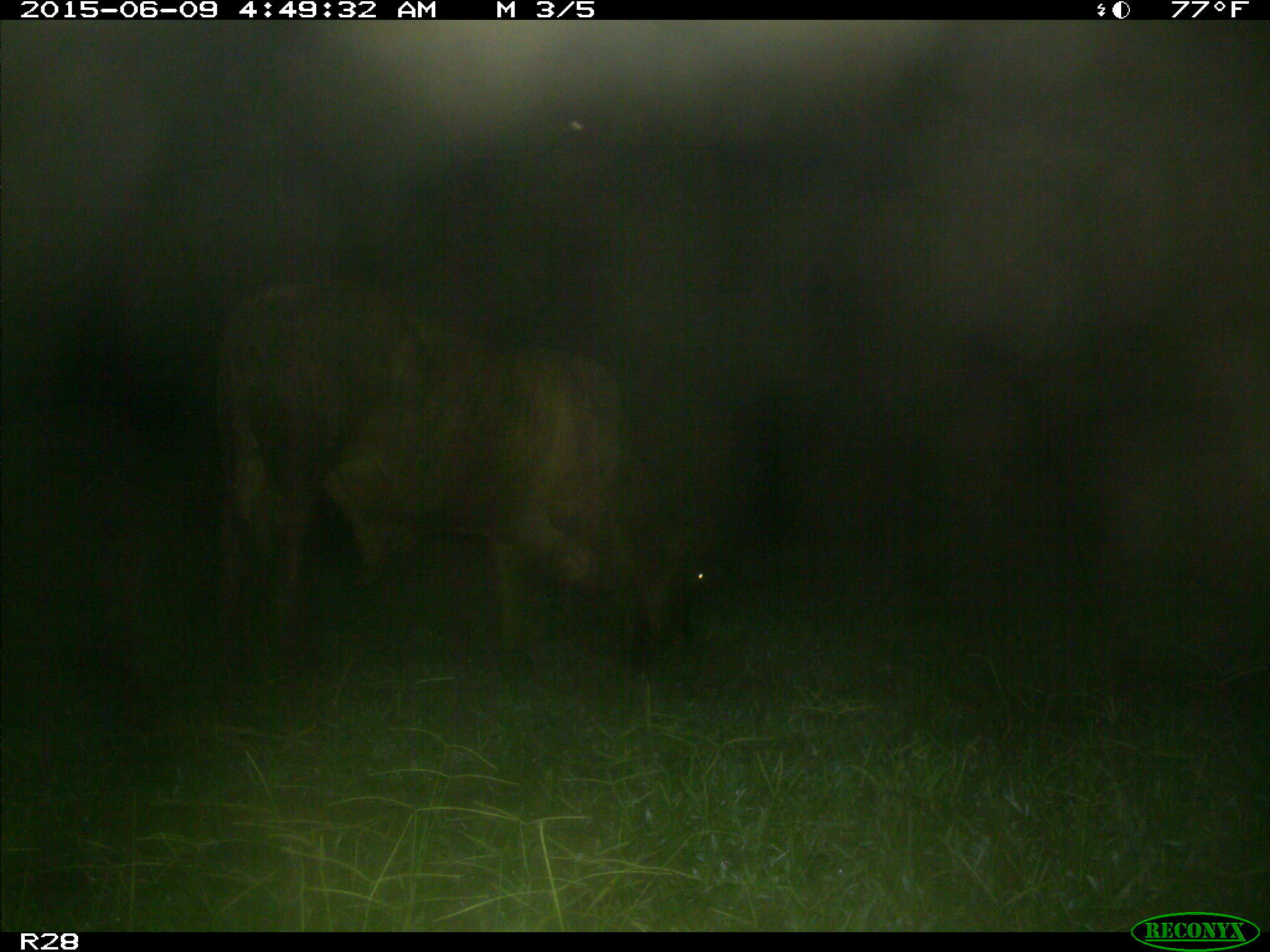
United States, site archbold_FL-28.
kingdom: Animalia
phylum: Chordata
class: Mammalia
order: Artiodactyla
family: Bovidae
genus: Bos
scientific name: Bos taurus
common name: domestic cow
Bos taurus (domestic cow).